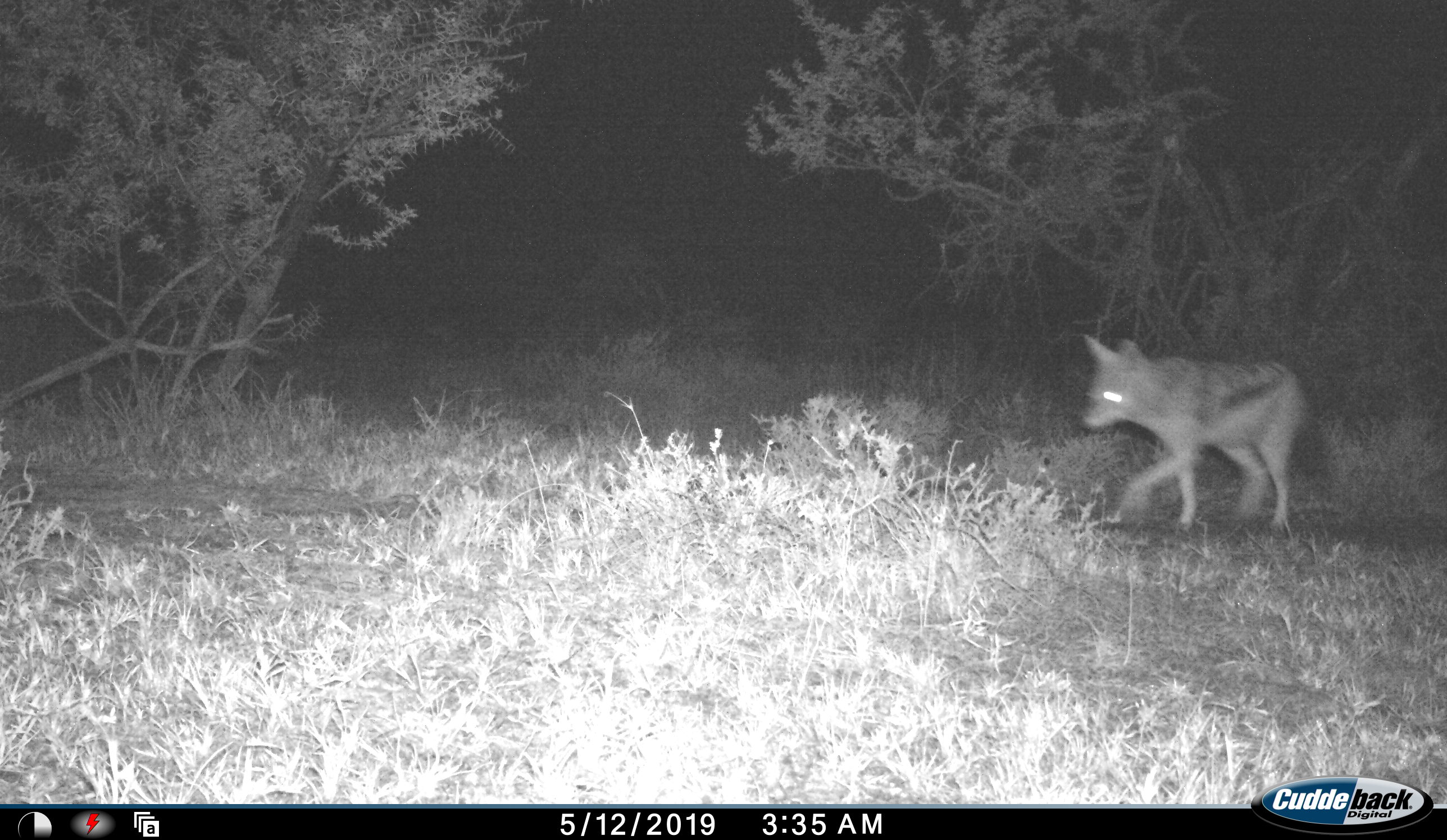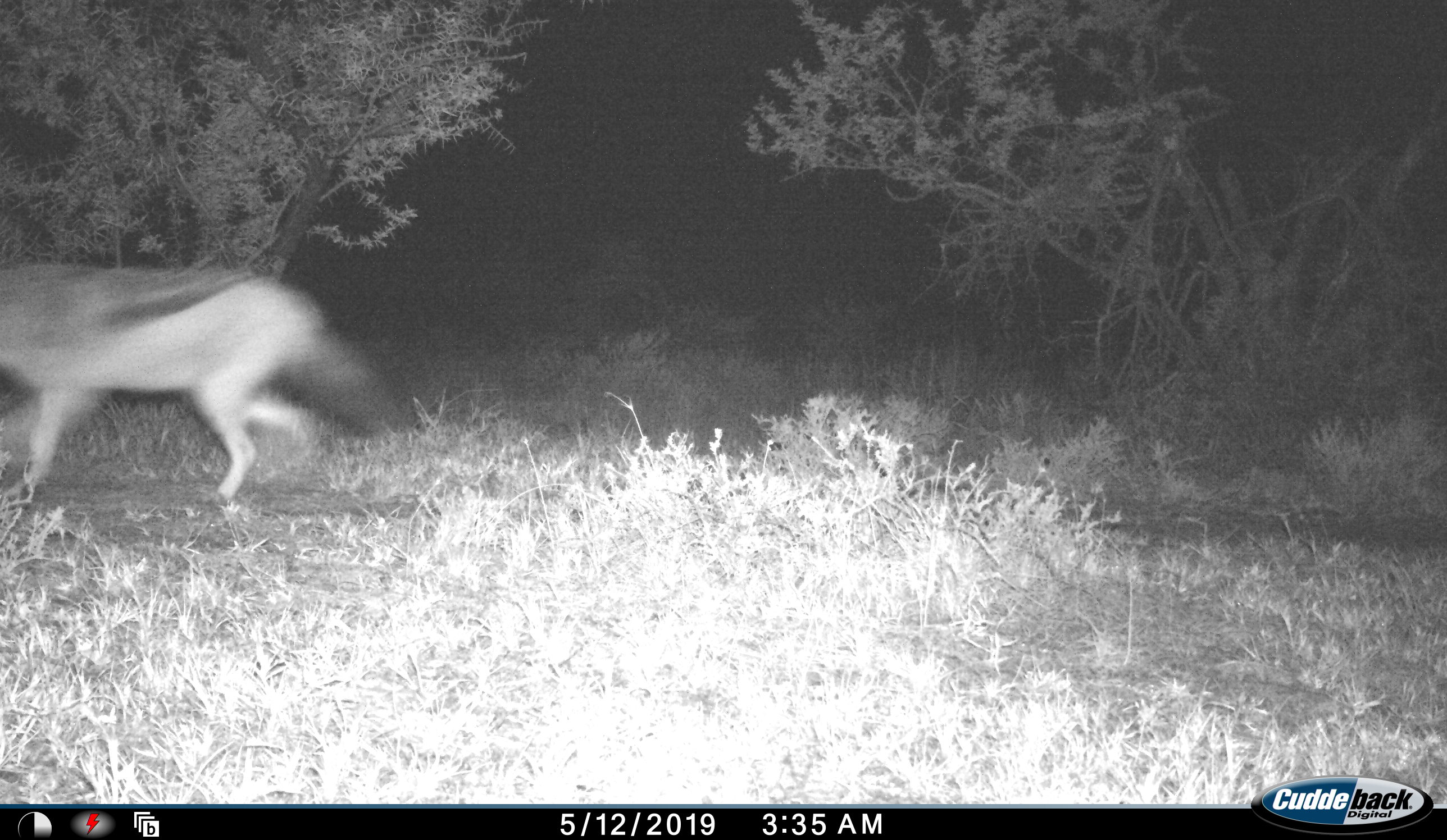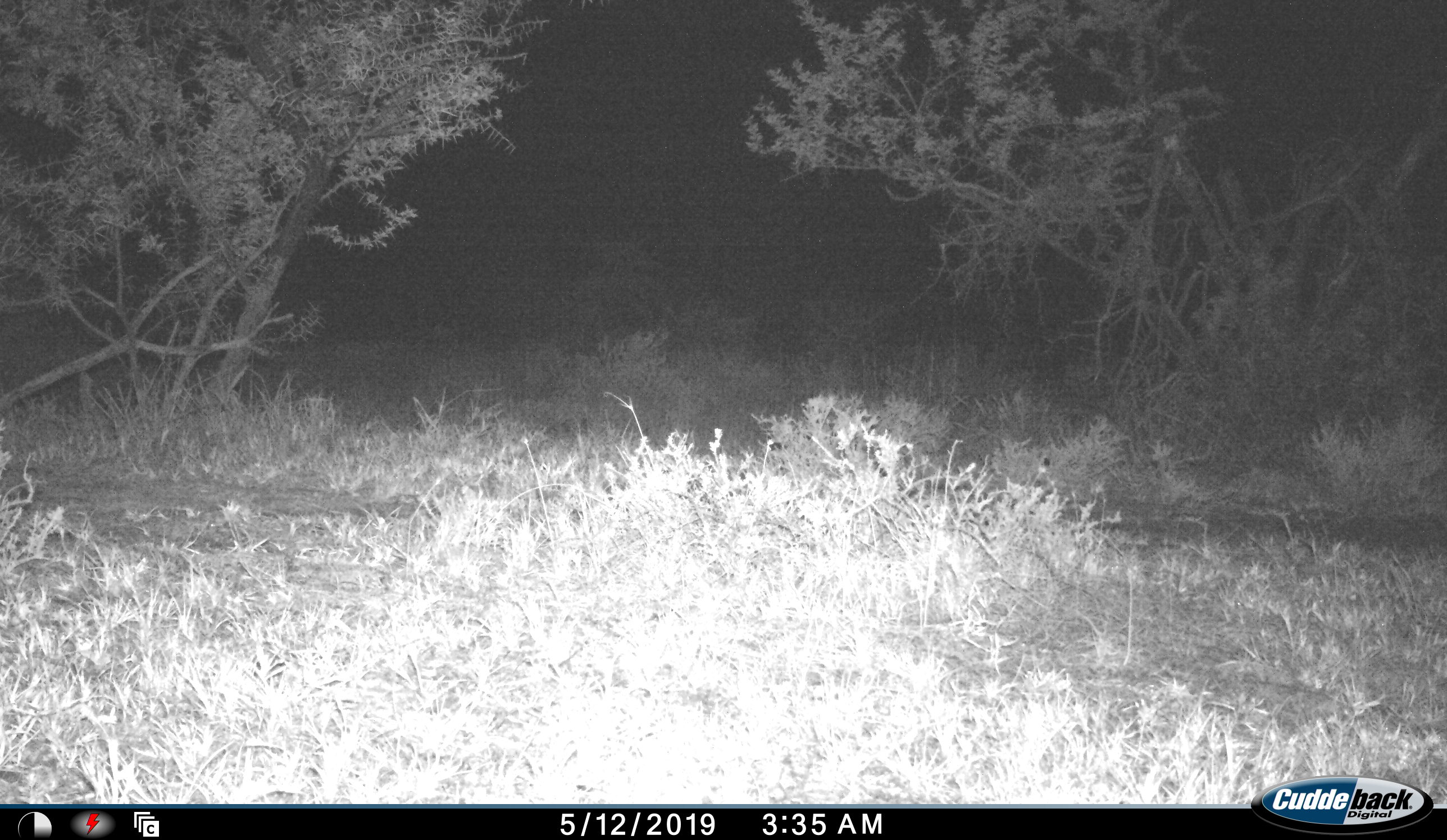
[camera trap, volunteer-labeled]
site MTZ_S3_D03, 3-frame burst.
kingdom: Animalia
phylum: Chordata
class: Mammalia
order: Carnivora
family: Canidae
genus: Lupulella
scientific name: Lupulella mesomelas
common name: black-backed jackal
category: jackalblackbacked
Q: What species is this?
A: Jackalblackbacked (black-backed jackal) (Lupulella mesomelas).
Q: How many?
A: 1.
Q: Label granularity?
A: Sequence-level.